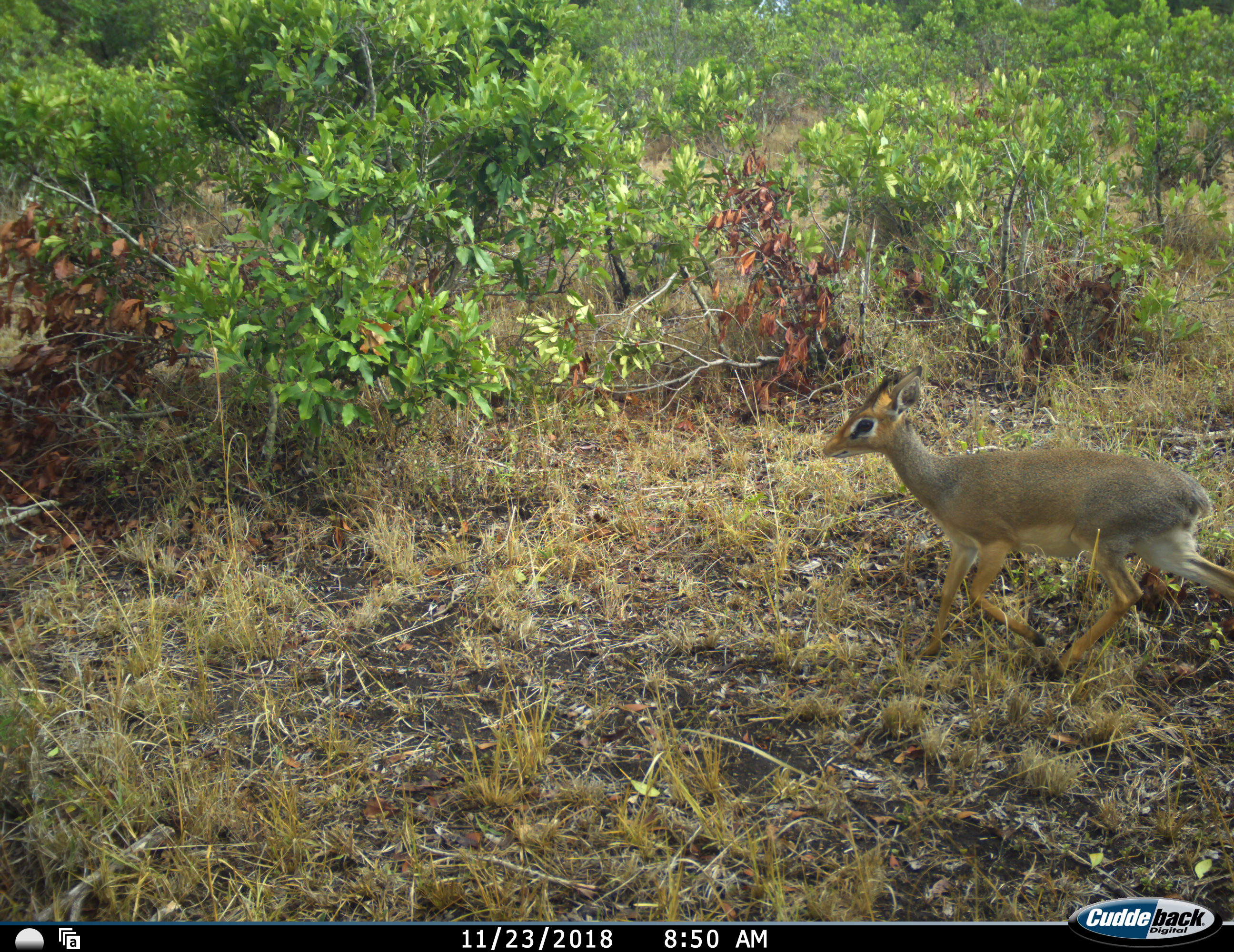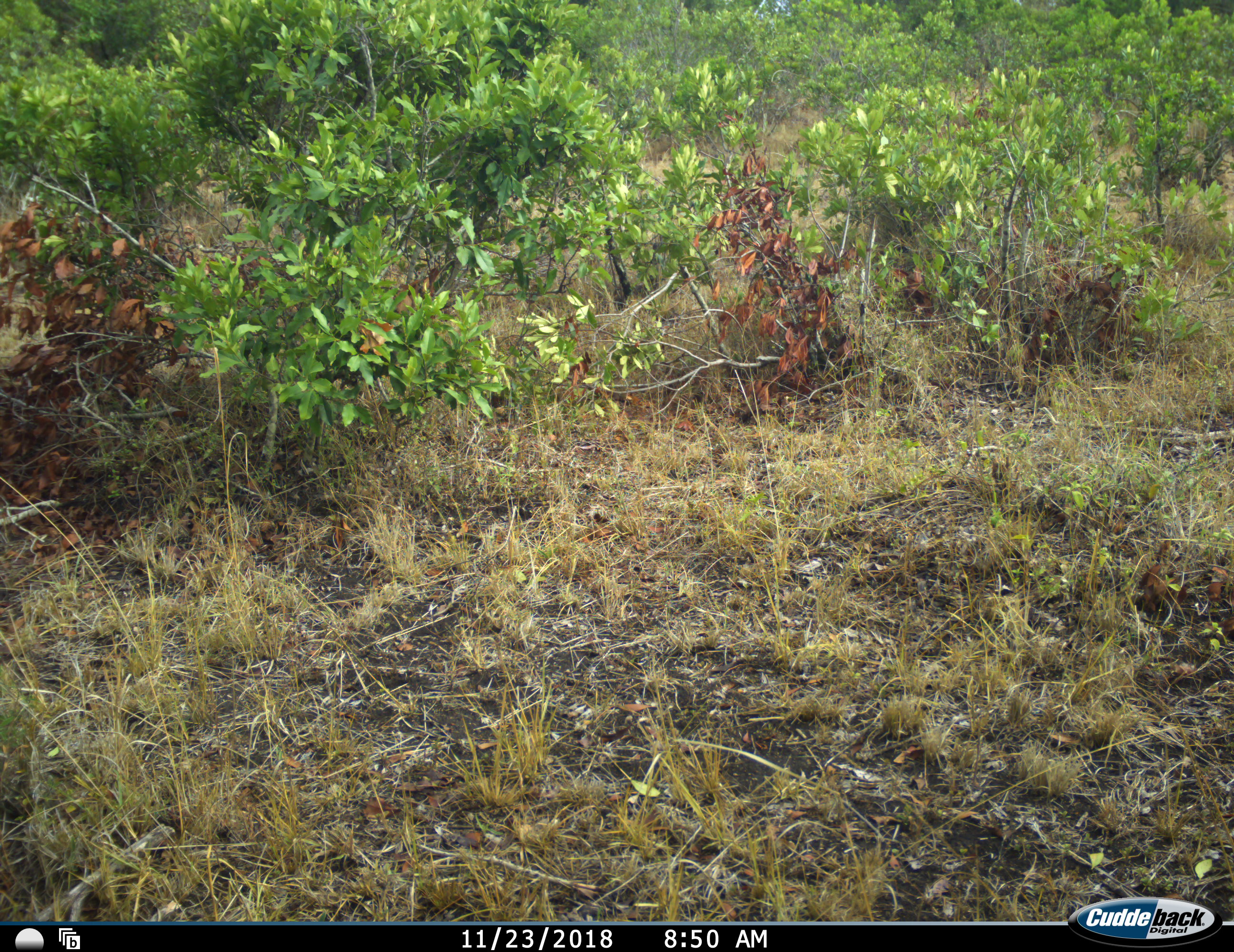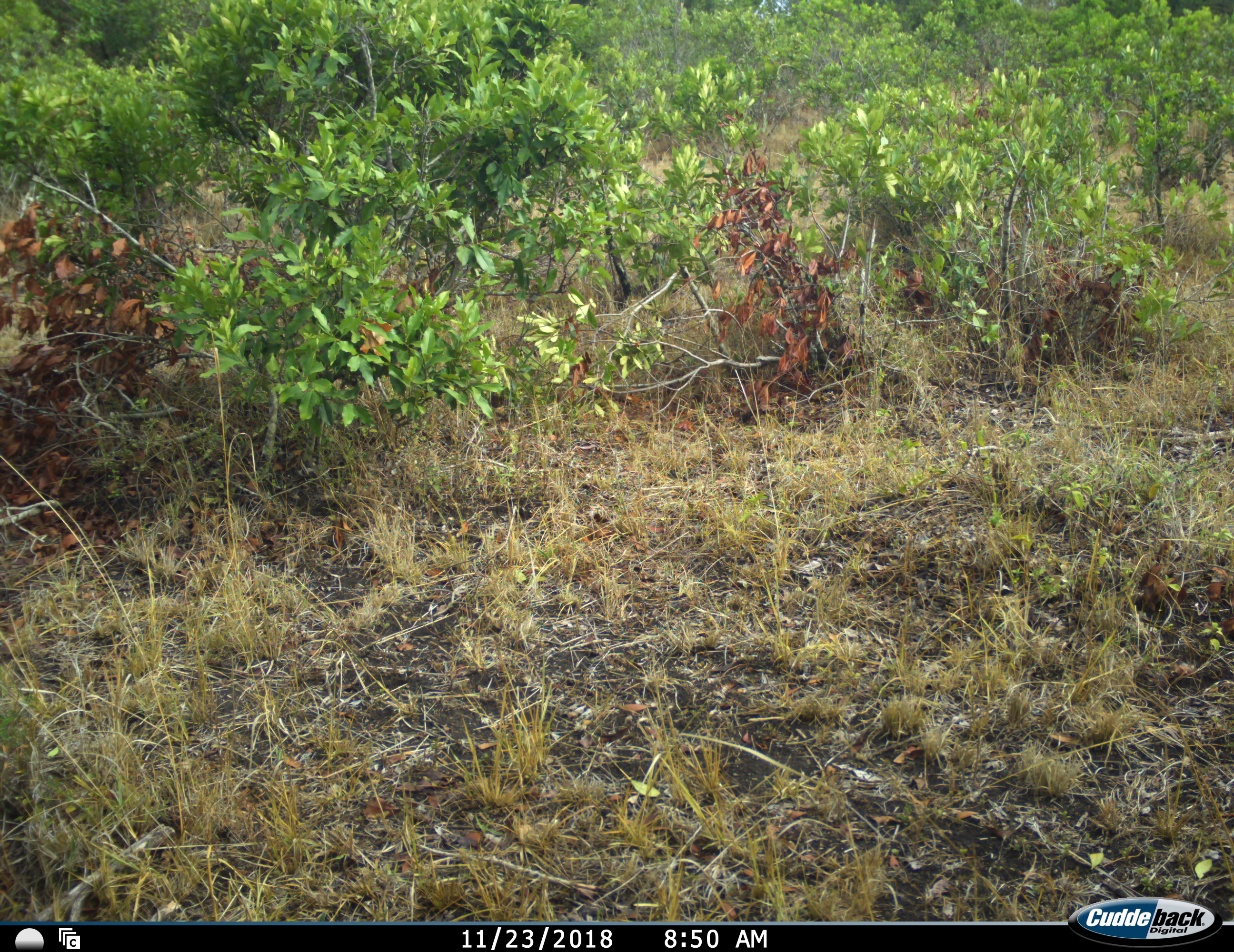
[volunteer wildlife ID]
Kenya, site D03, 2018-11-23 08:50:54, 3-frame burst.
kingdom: Animalia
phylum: Chordata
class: Mammalia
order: Artiodactyla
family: Bovidae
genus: Madoqua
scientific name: Madoqua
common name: dikdik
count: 1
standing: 0%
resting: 0%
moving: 100%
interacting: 0%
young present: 0%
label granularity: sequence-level